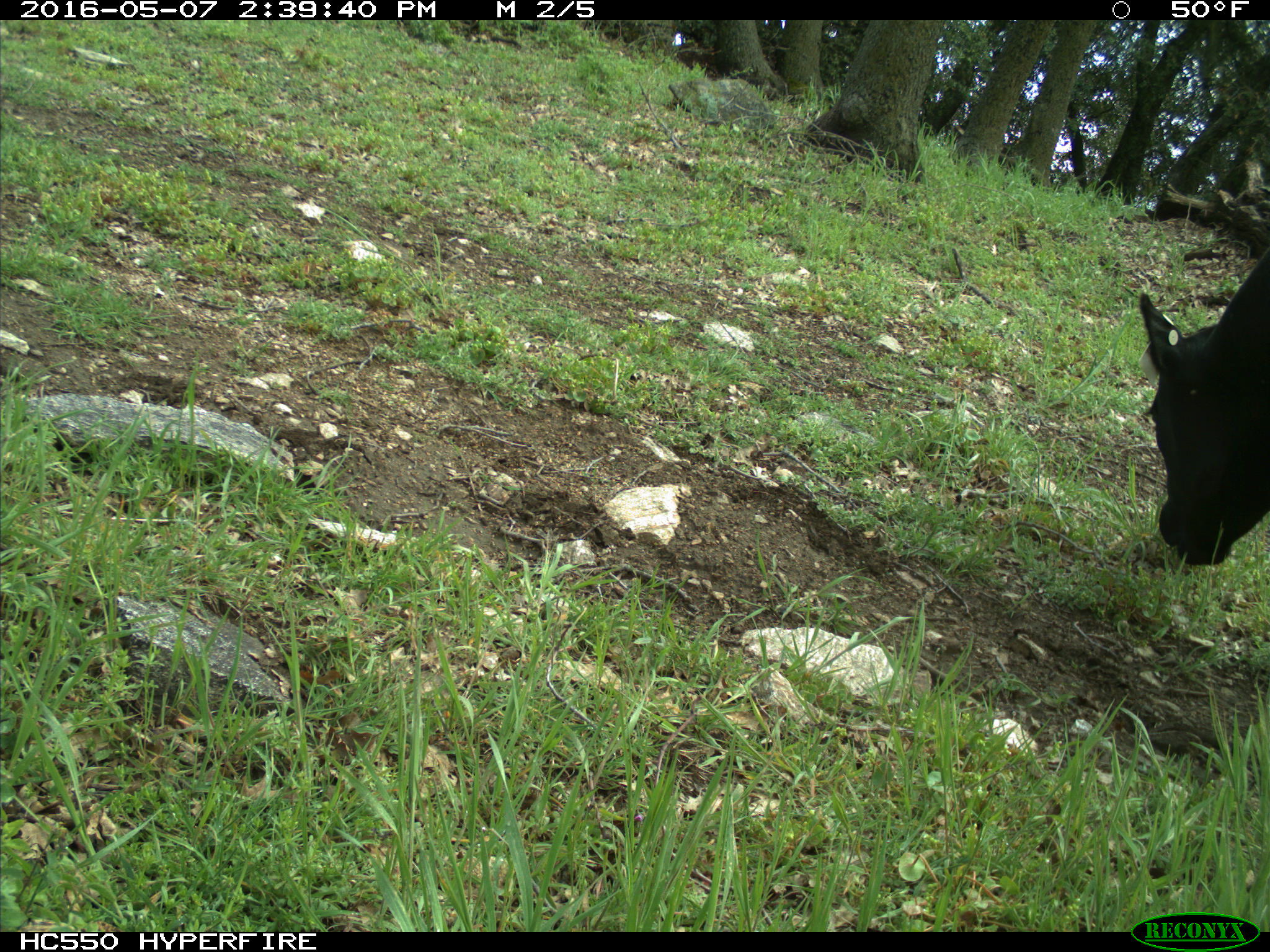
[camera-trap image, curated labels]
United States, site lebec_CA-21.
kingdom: Animalia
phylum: Chordata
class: Mammalia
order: Artiodactyla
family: Bovidae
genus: Bos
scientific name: Bos taurus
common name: domestic cow